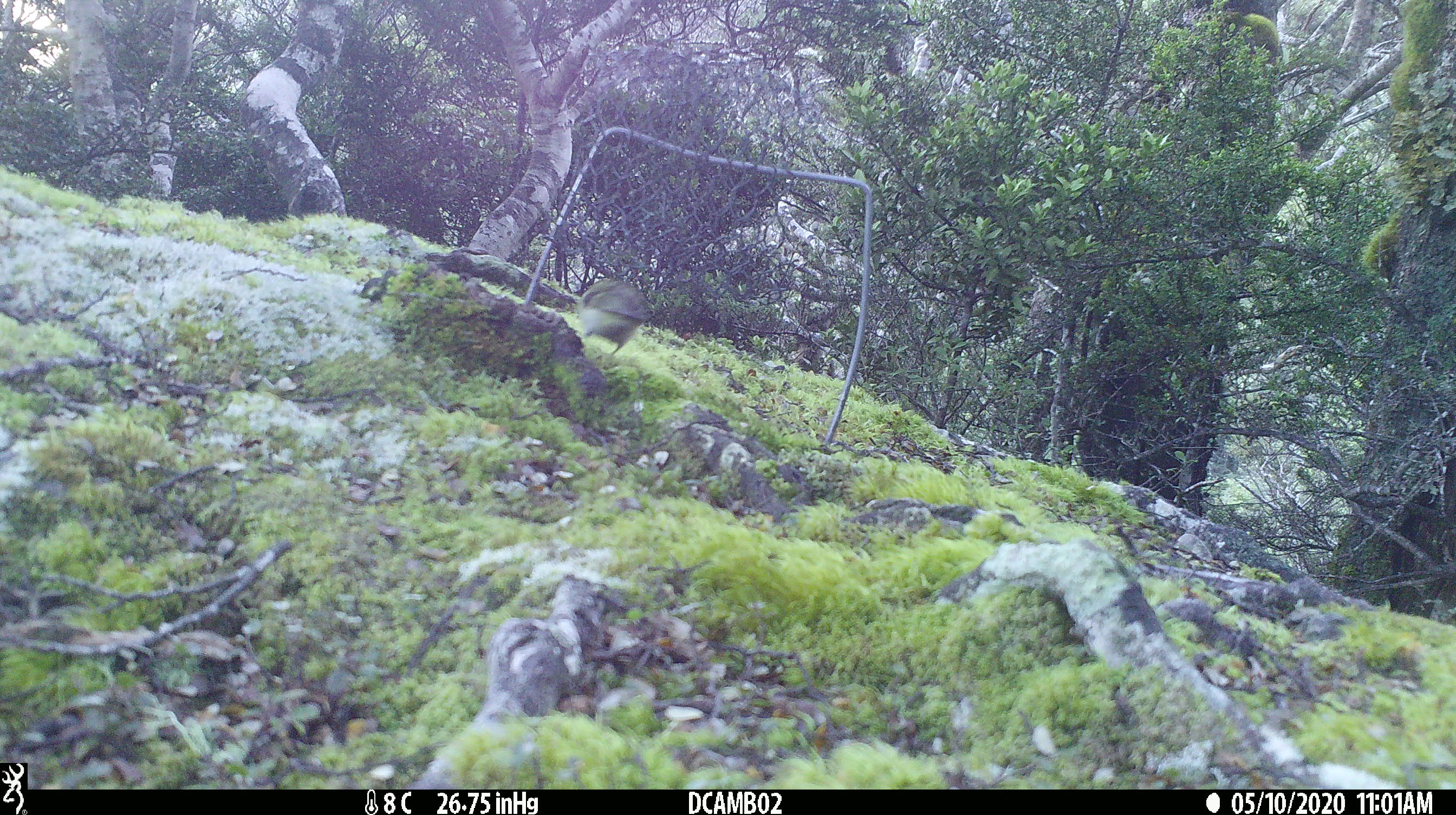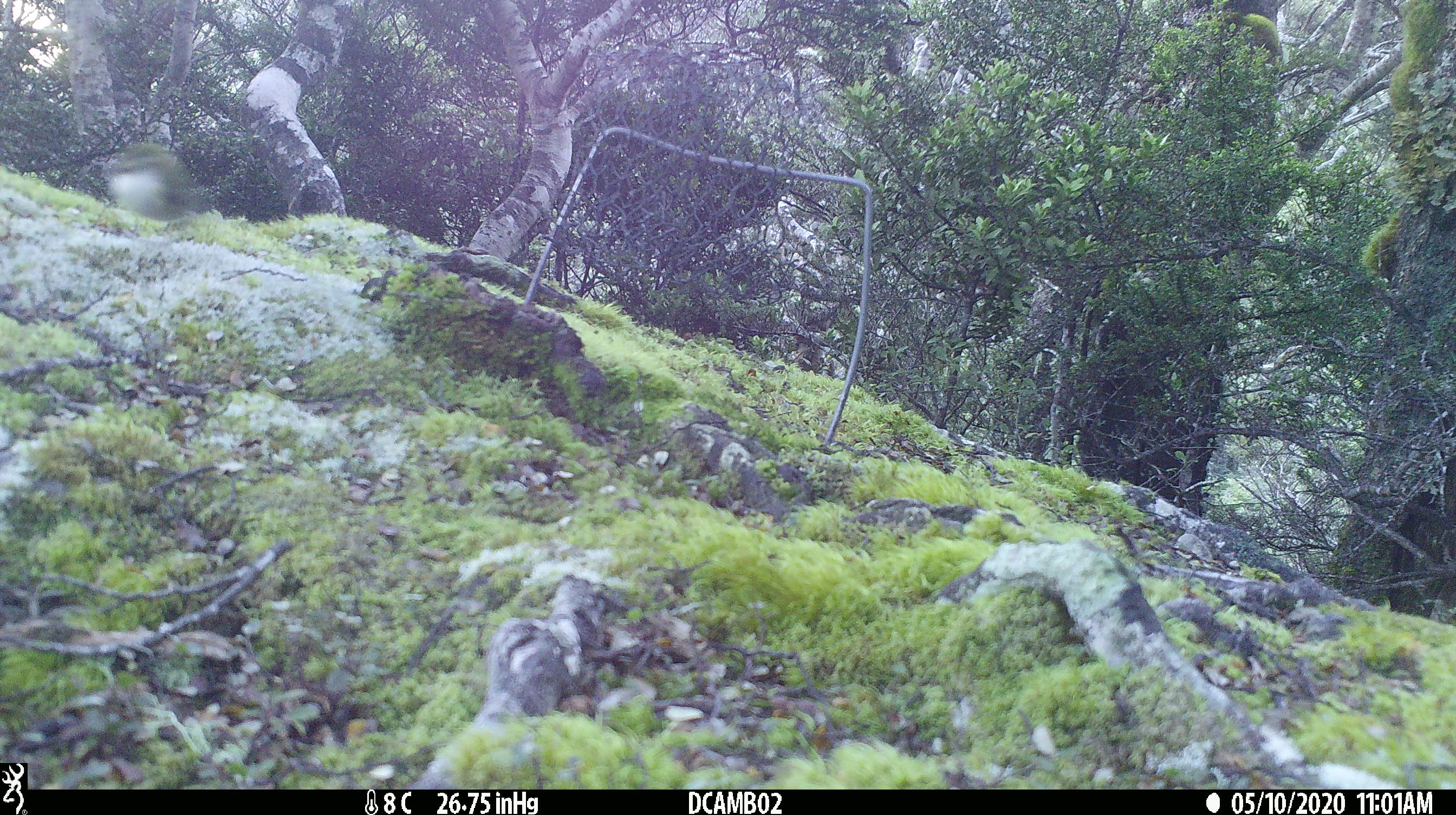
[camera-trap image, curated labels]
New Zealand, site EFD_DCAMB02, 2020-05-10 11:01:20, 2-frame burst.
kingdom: Animalia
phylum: Chordata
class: Aves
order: Passeriformes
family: Acanthisittidae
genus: Acanthisitta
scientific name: Acanthisitta chloris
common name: rifleman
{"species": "rifleman (Acanthisitta chloris)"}